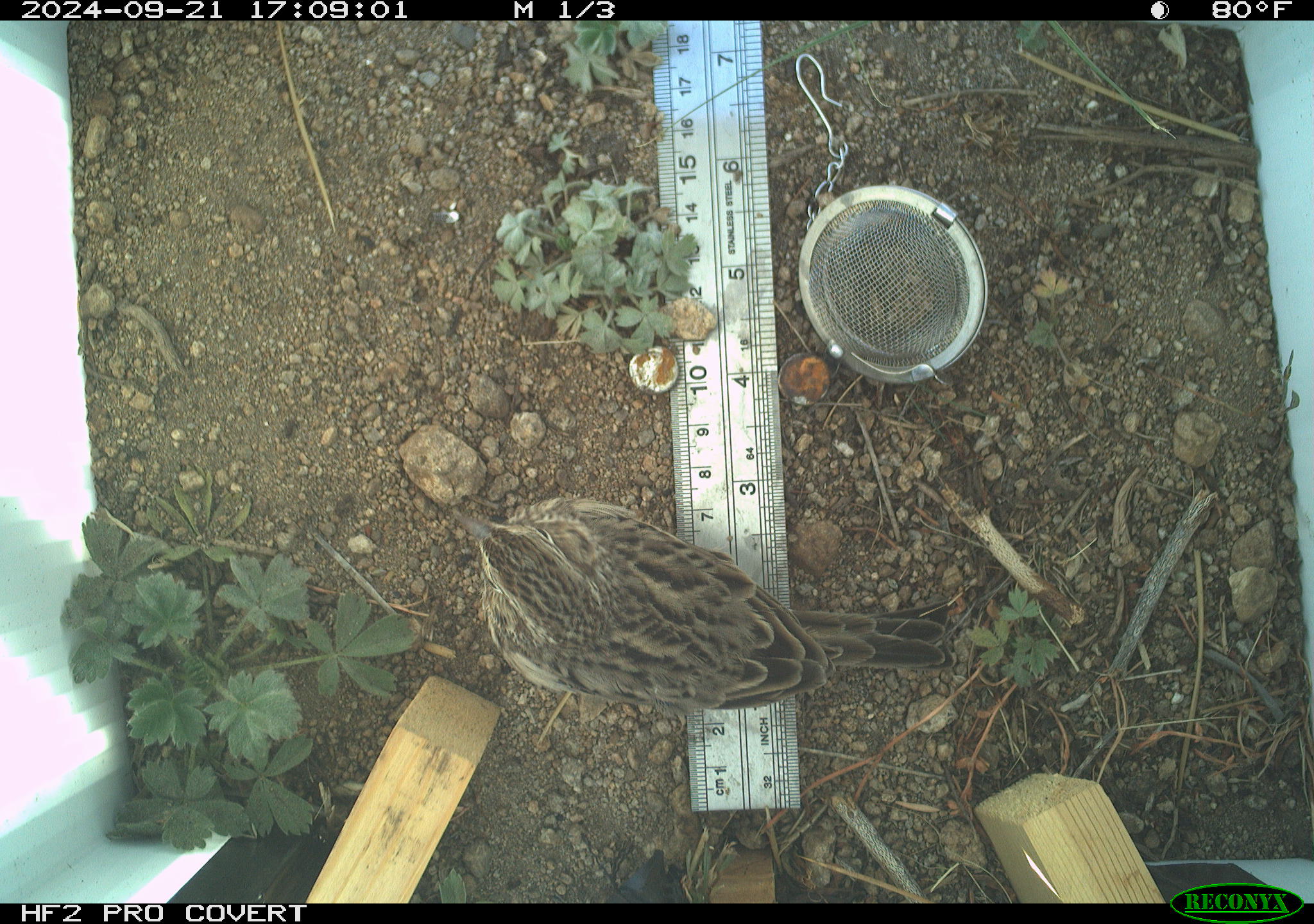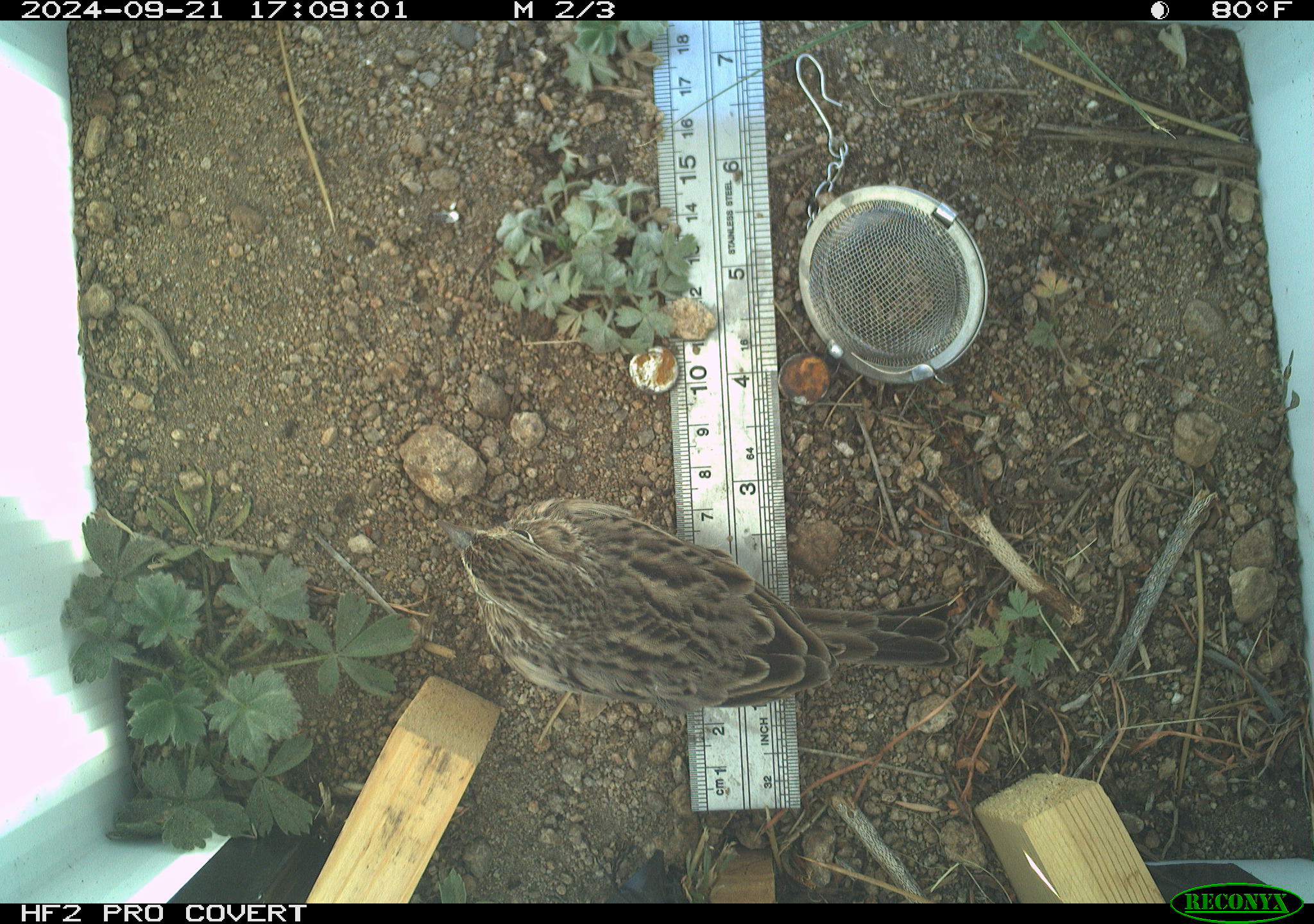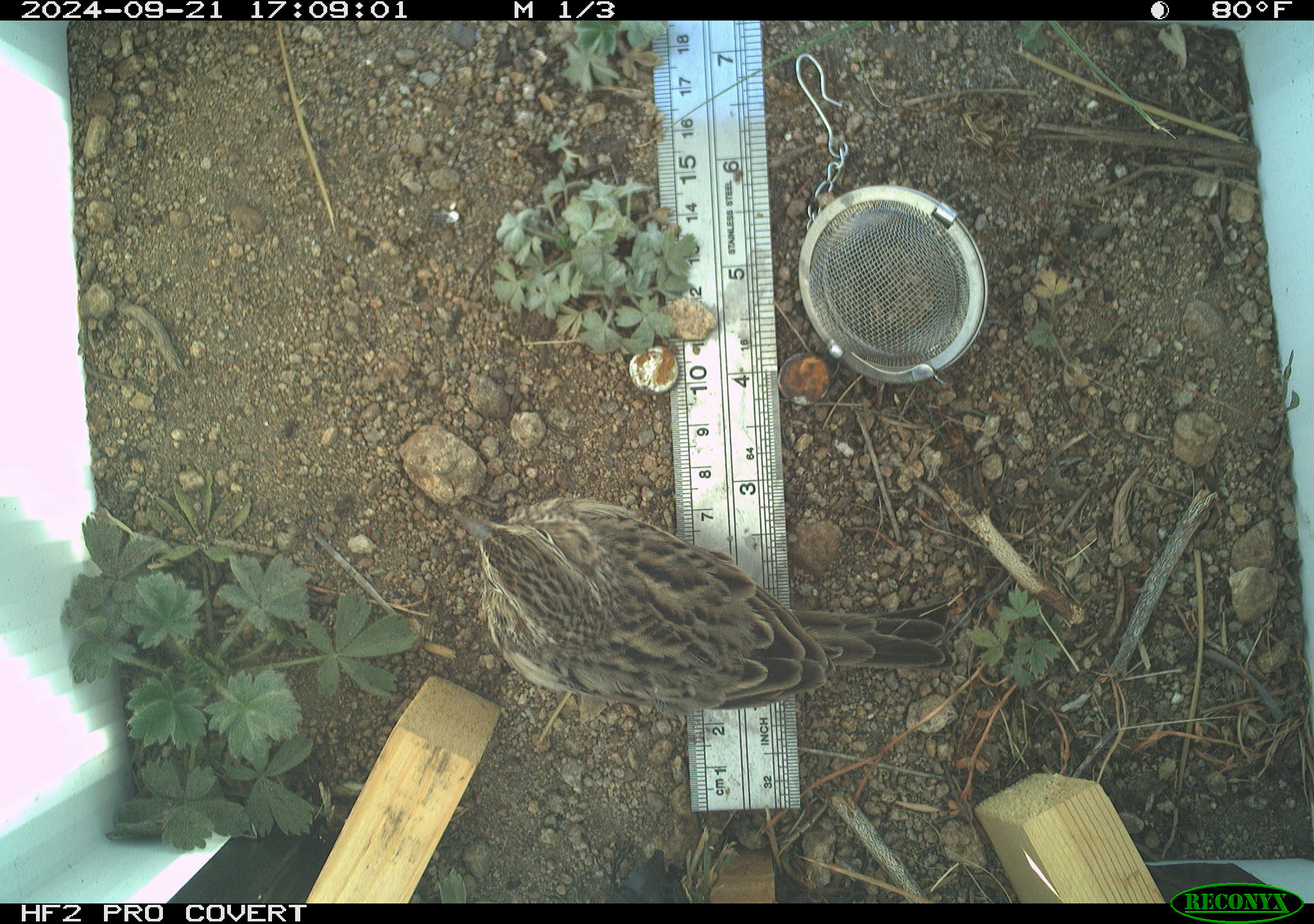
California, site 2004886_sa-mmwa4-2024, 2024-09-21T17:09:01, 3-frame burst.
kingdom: Animalia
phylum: Chordata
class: Aves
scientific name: Aves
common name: bird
Bird (Aves).